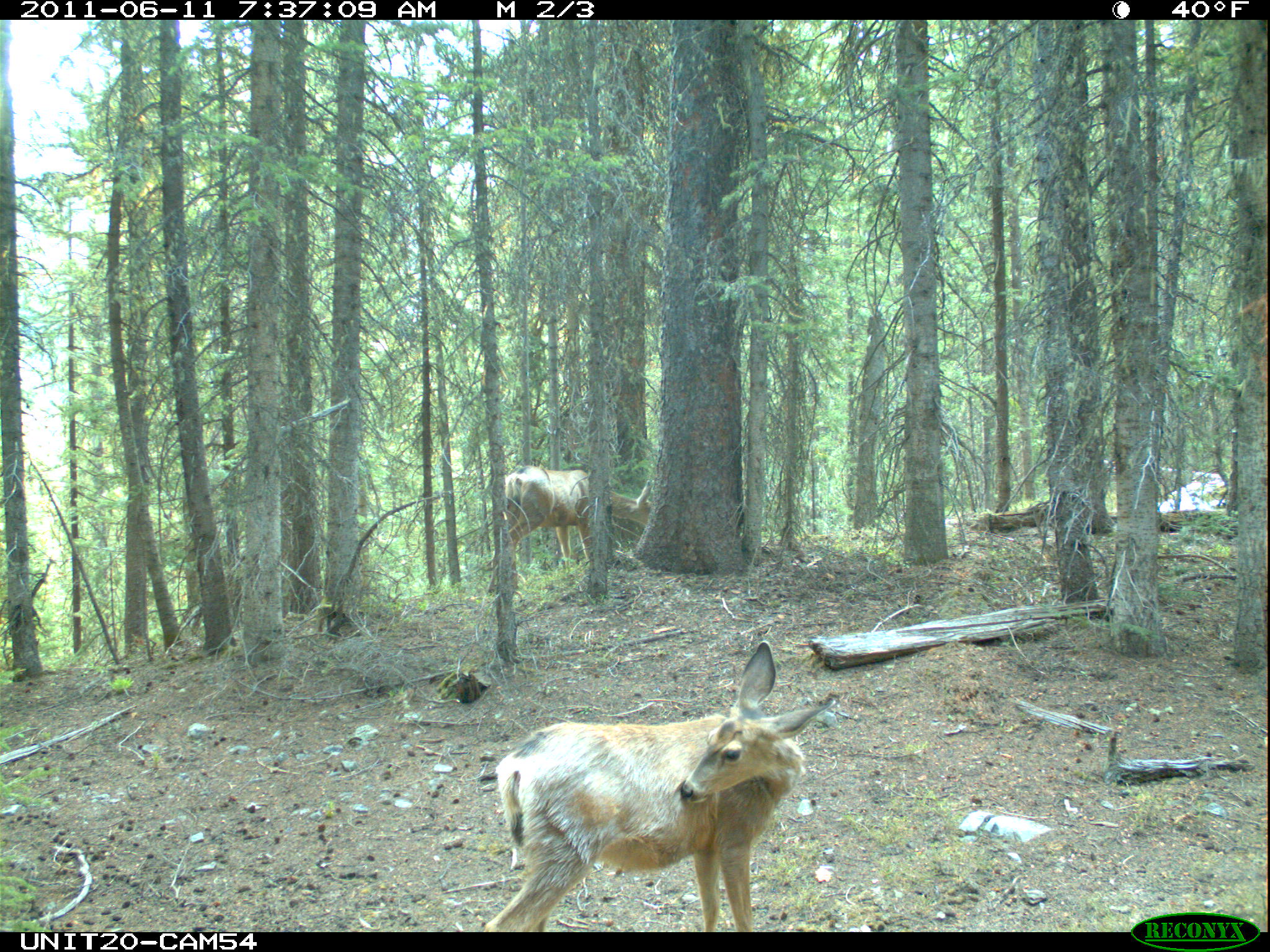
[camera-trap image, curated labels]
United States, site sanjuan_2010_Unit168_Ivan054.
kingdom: Animalia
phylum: Chordata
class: Mammalia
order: Artiodactyla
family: Cervidae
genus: Odocoileus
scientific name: Odocoileus hemionus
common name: mule deer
Odocoileus hemionus (mule deer).